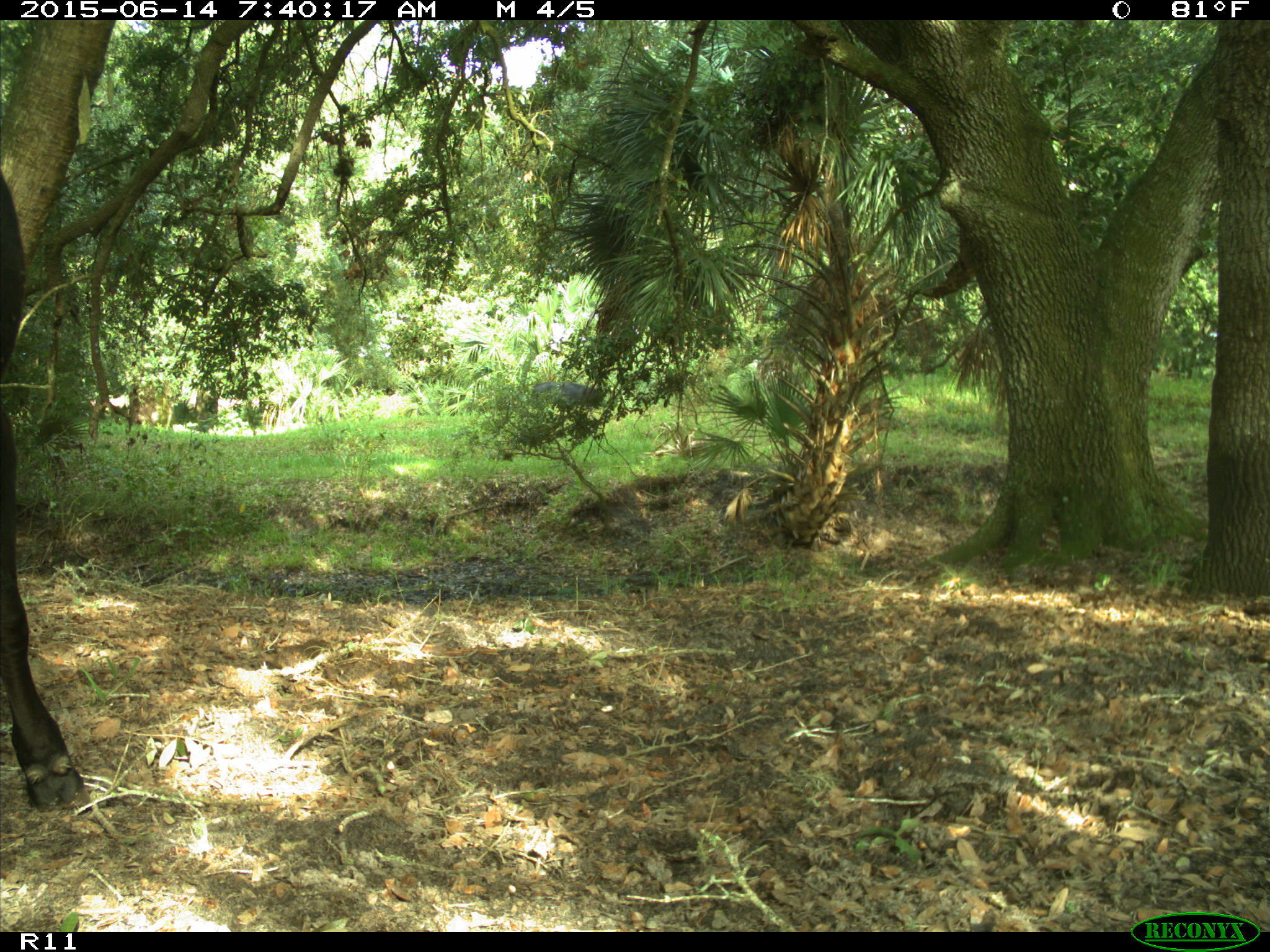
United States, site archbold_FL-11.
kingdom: Animalia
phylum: Chordata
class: Mammalia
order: Artiodactyla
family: Bovidae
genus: Bos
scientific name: Bos taurus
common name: domestic cow